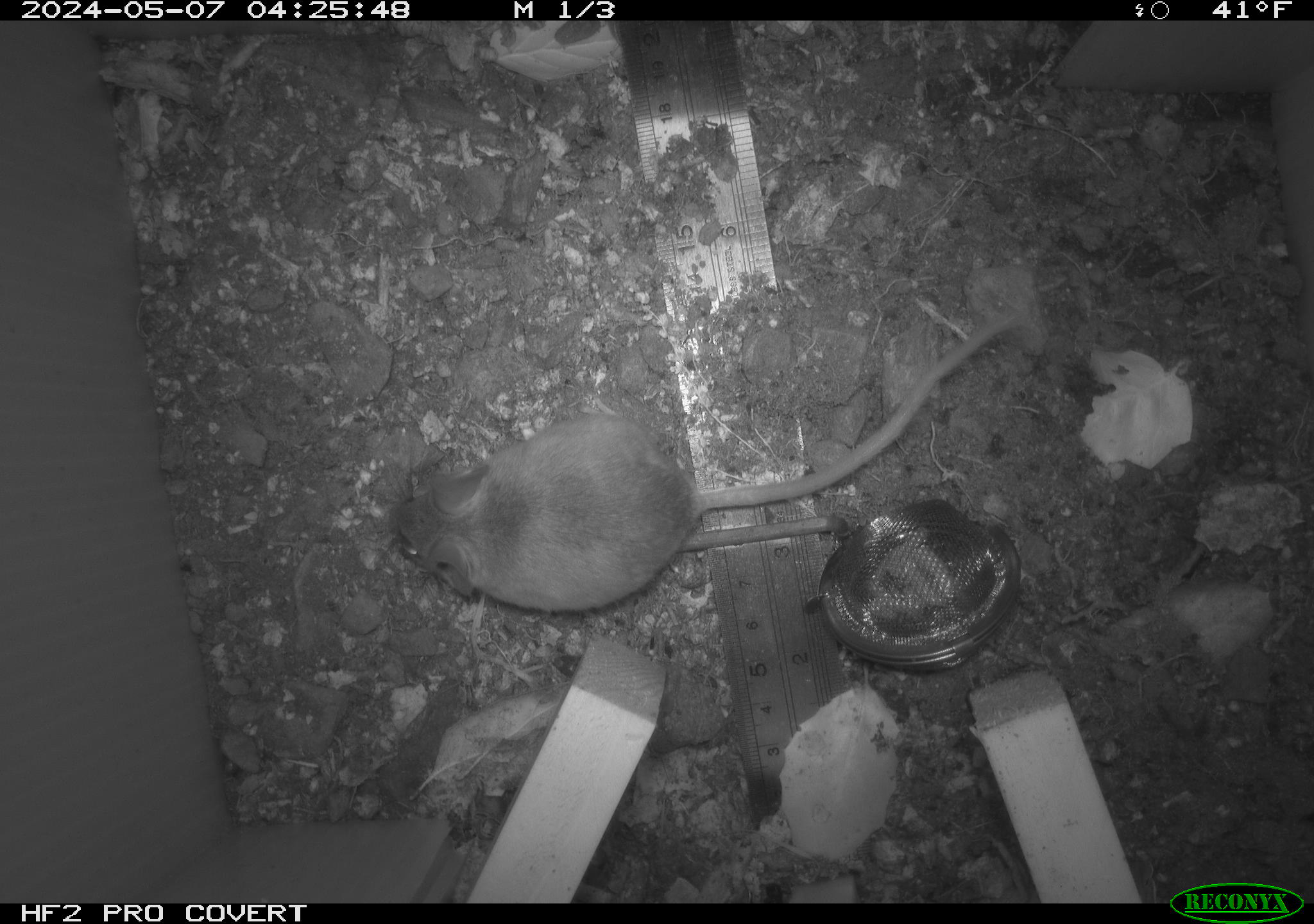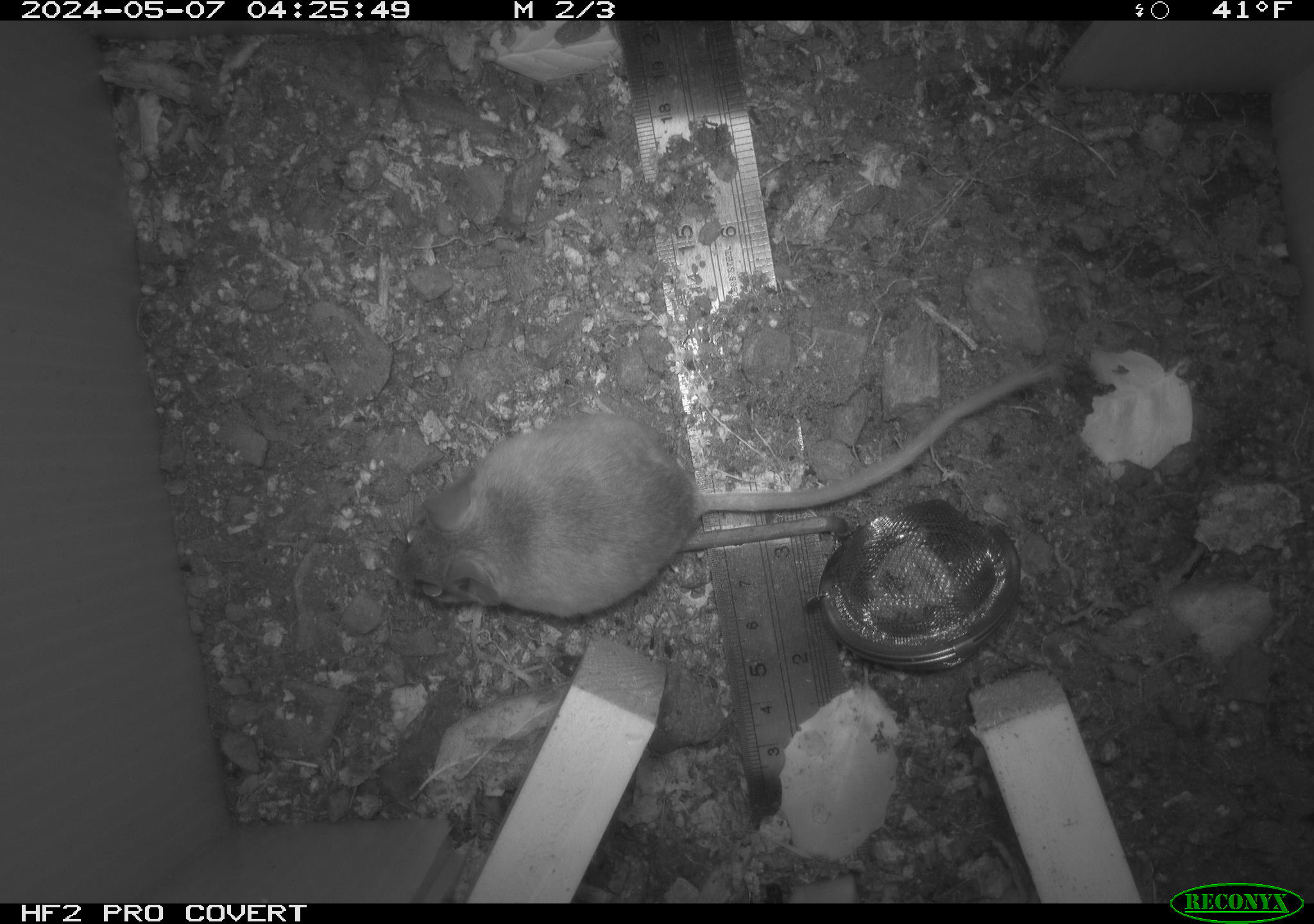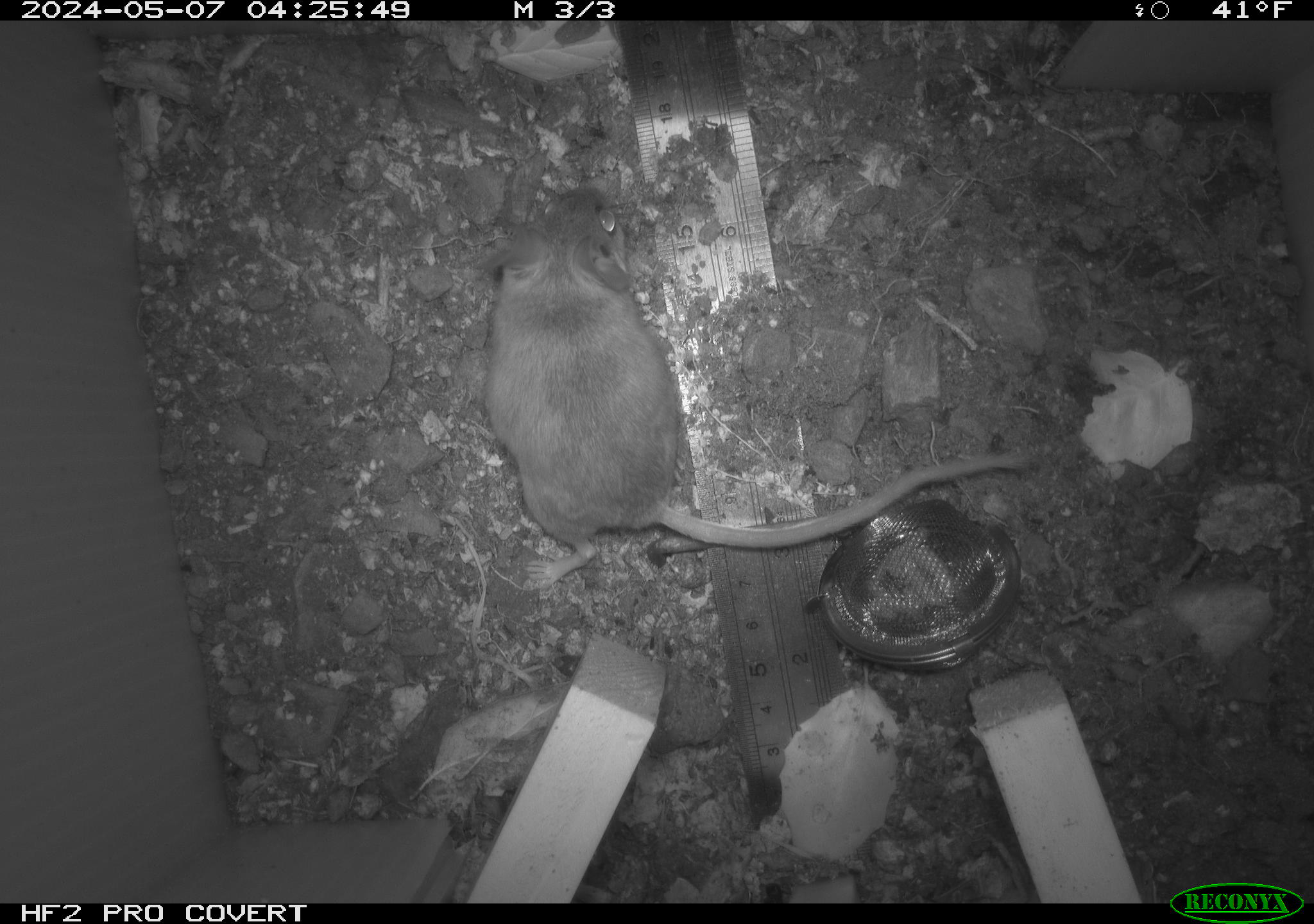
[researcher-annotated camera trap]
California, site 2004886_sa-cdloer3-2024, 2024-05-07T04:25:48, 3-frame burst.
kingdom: Animalia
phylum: Chordata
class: Mammalia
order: Rodentia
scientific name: Rodentia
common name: mouse species